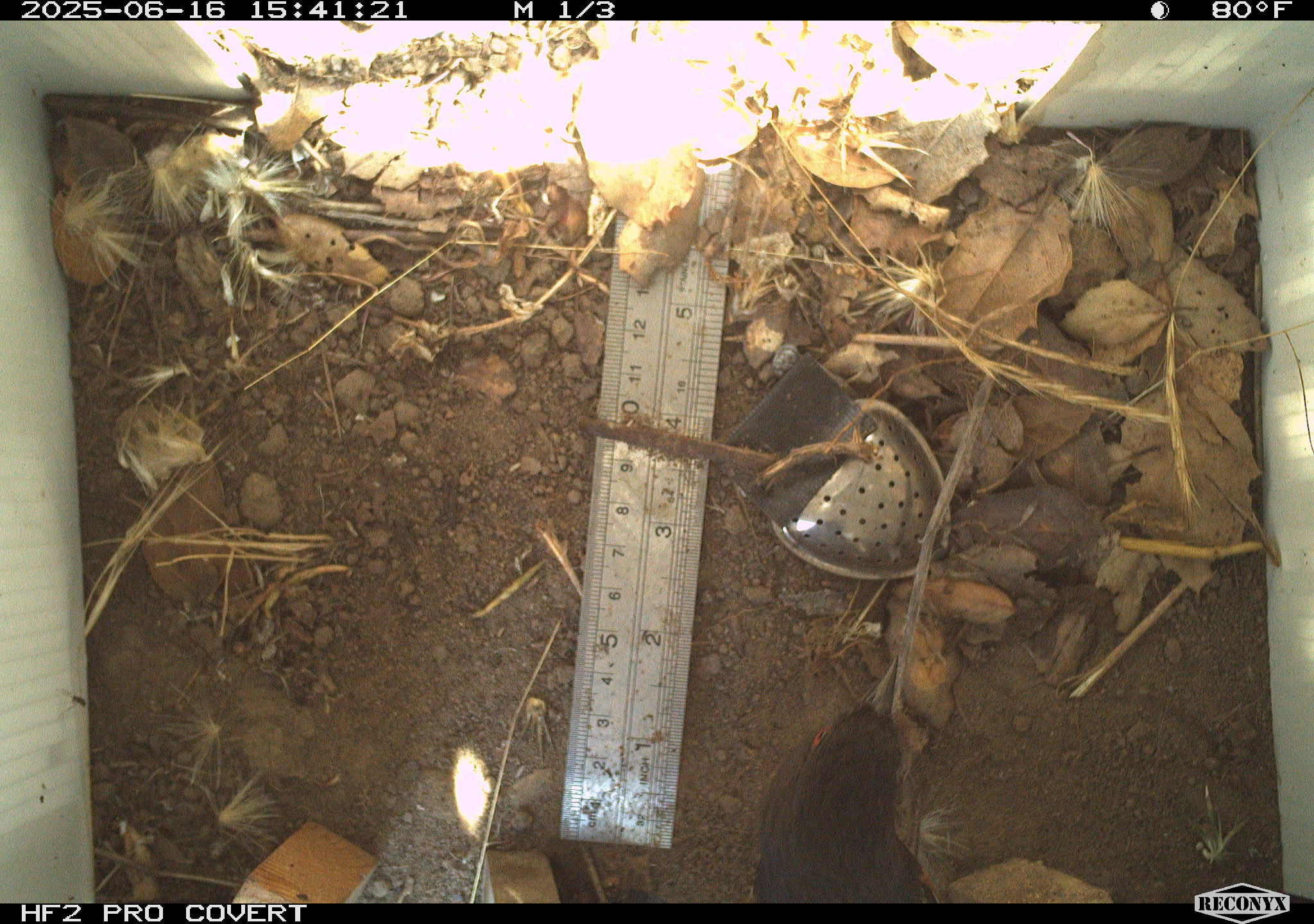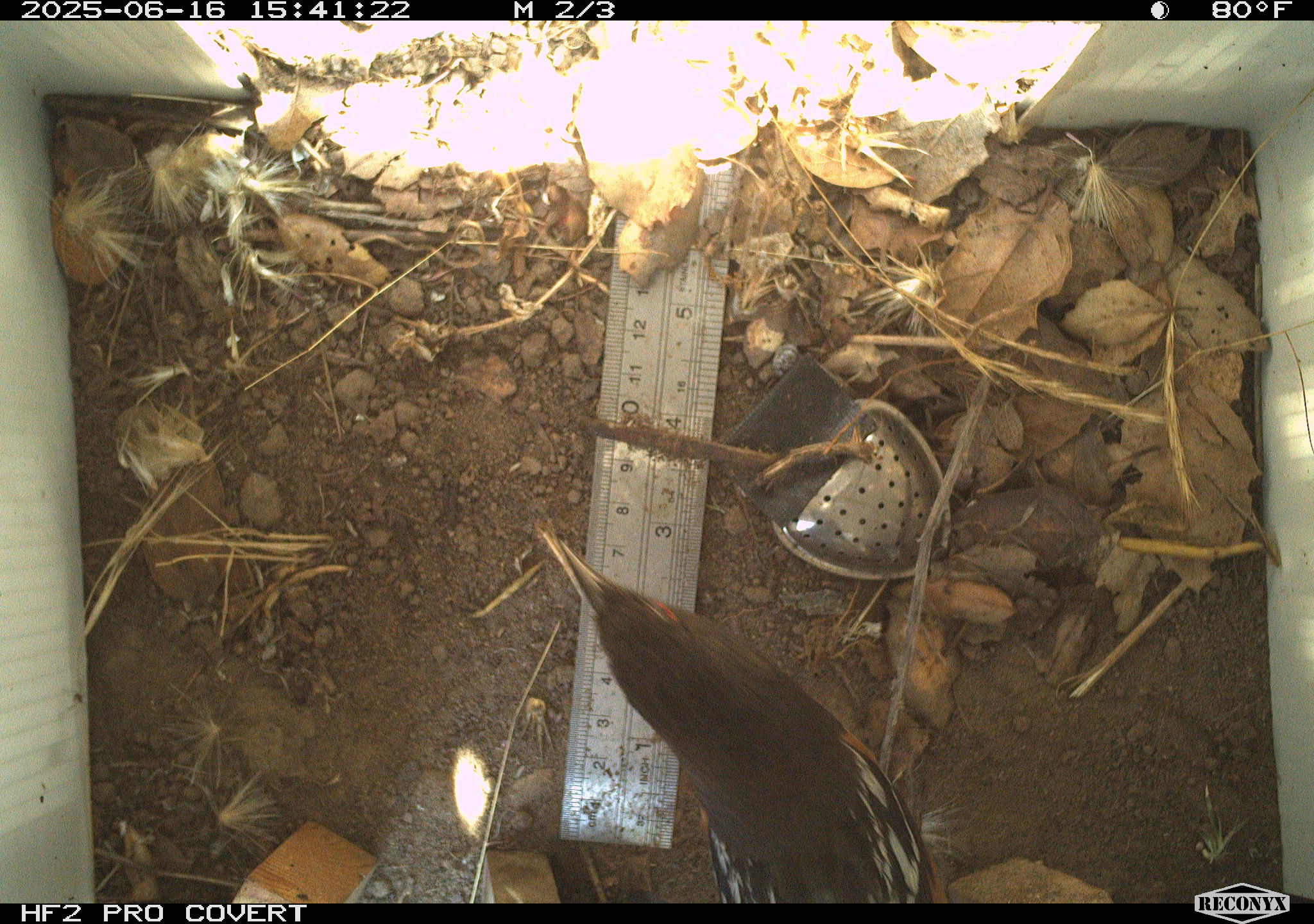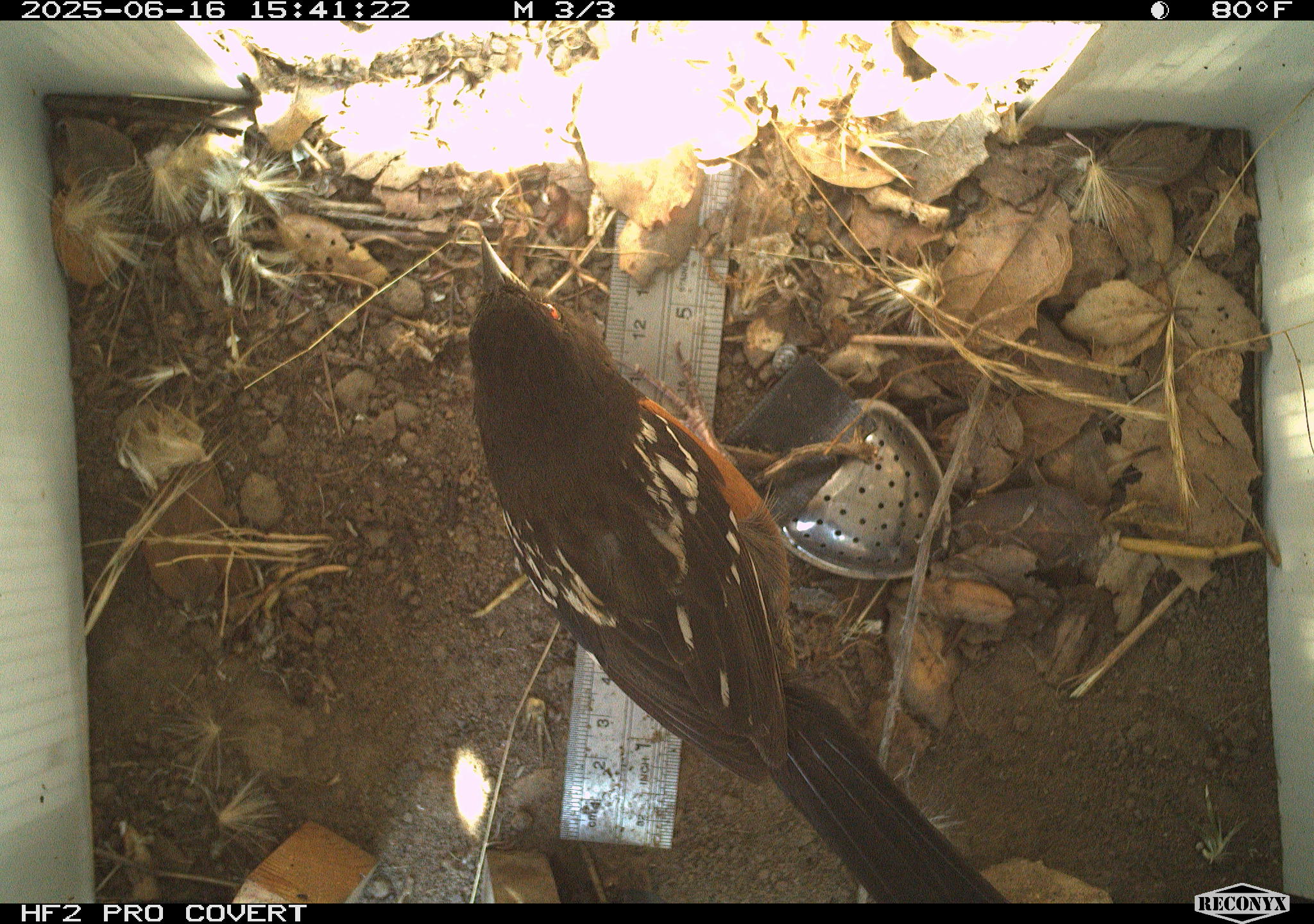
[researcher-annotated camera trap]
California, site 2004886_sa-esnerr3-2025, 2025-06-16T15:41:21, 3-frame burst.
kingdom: Animalia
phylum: Chordata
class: Aves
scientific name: Aves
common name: bird